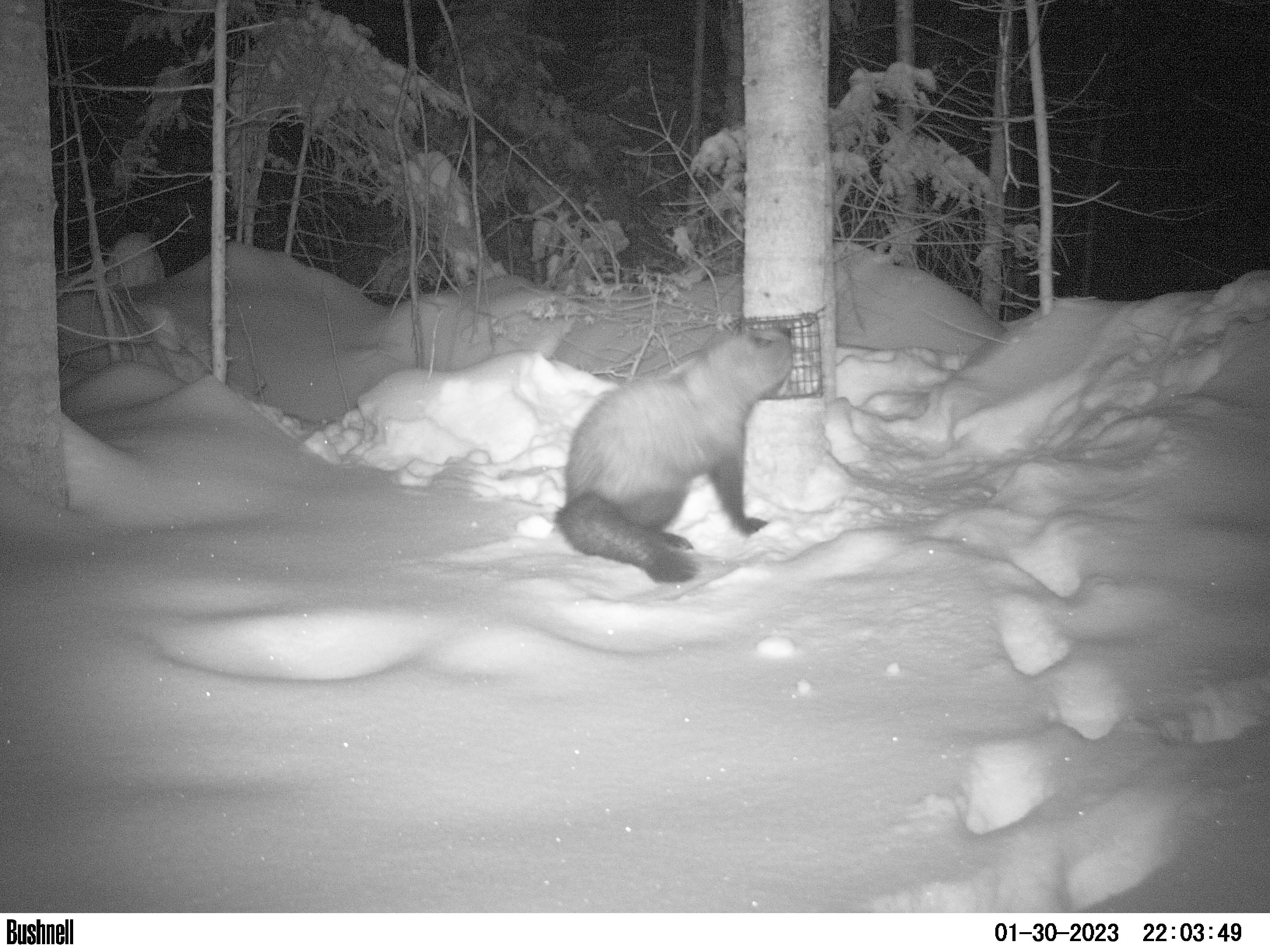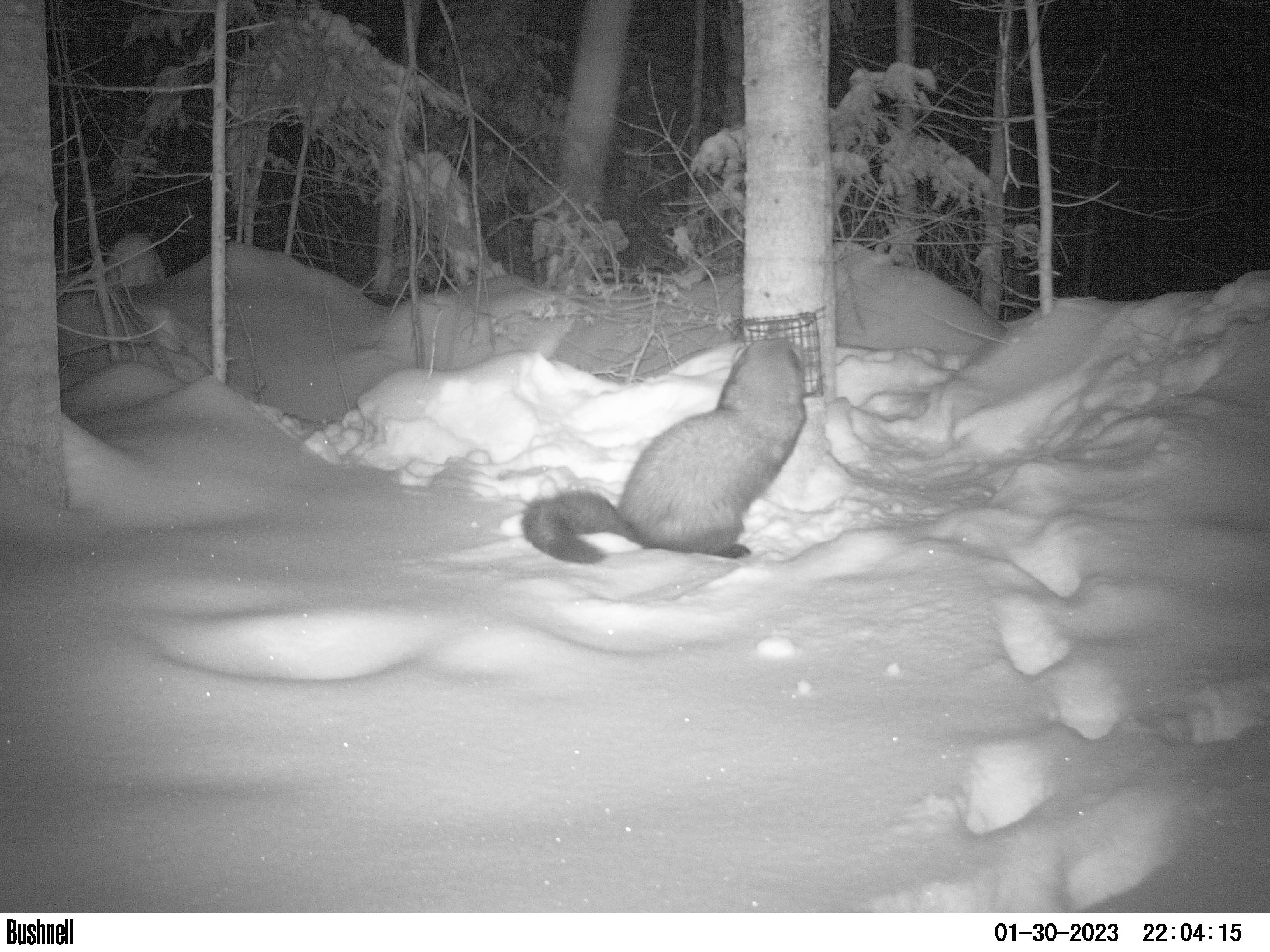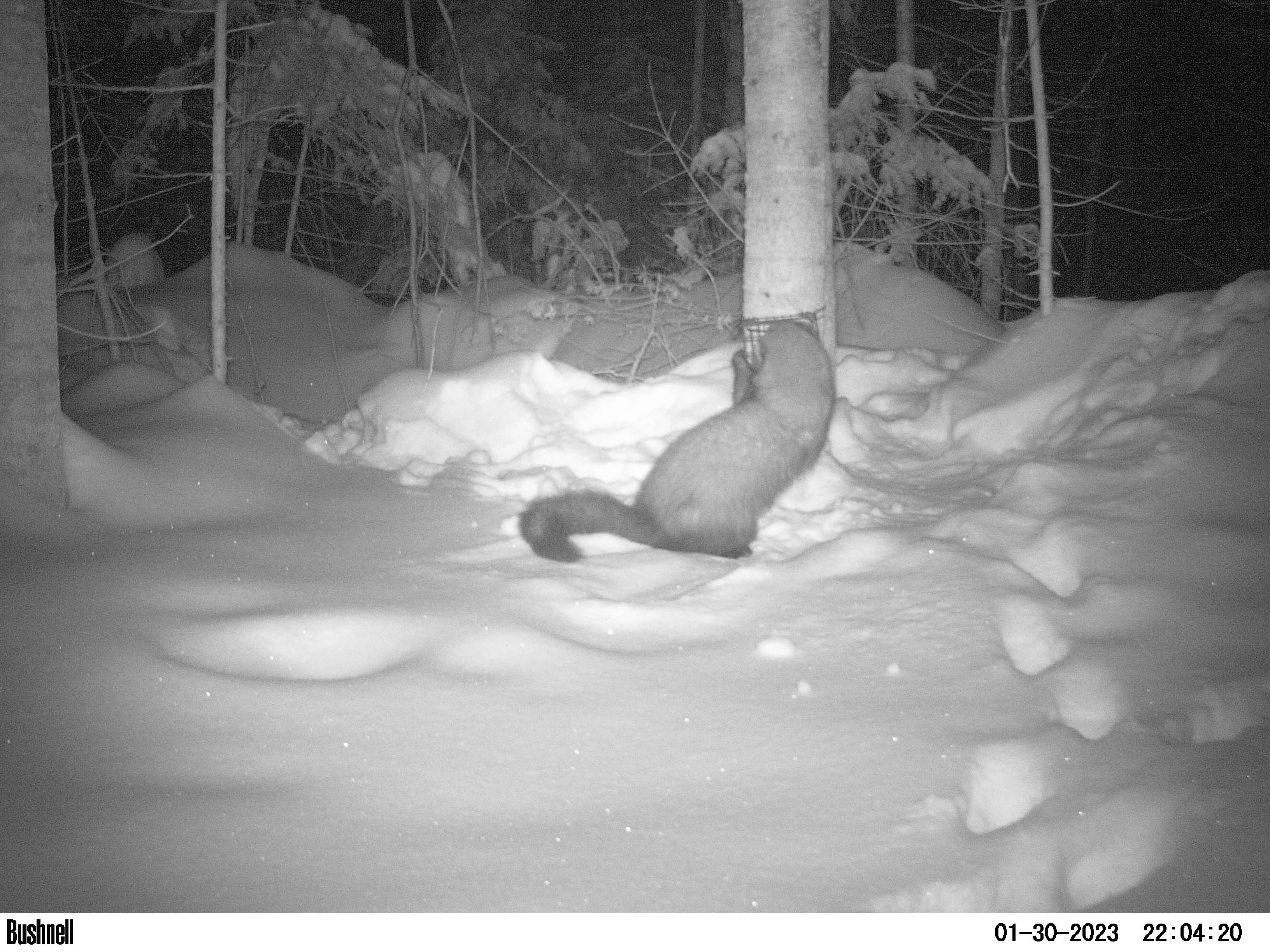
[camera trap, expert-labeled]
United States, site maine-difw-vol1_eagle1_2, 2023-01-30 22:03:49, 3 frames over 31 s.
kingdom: Animalia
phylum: Chordata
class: Mammalia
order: Carnivora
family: Mustelidae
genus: Pekania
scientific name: Pekania pennanti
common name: fisher